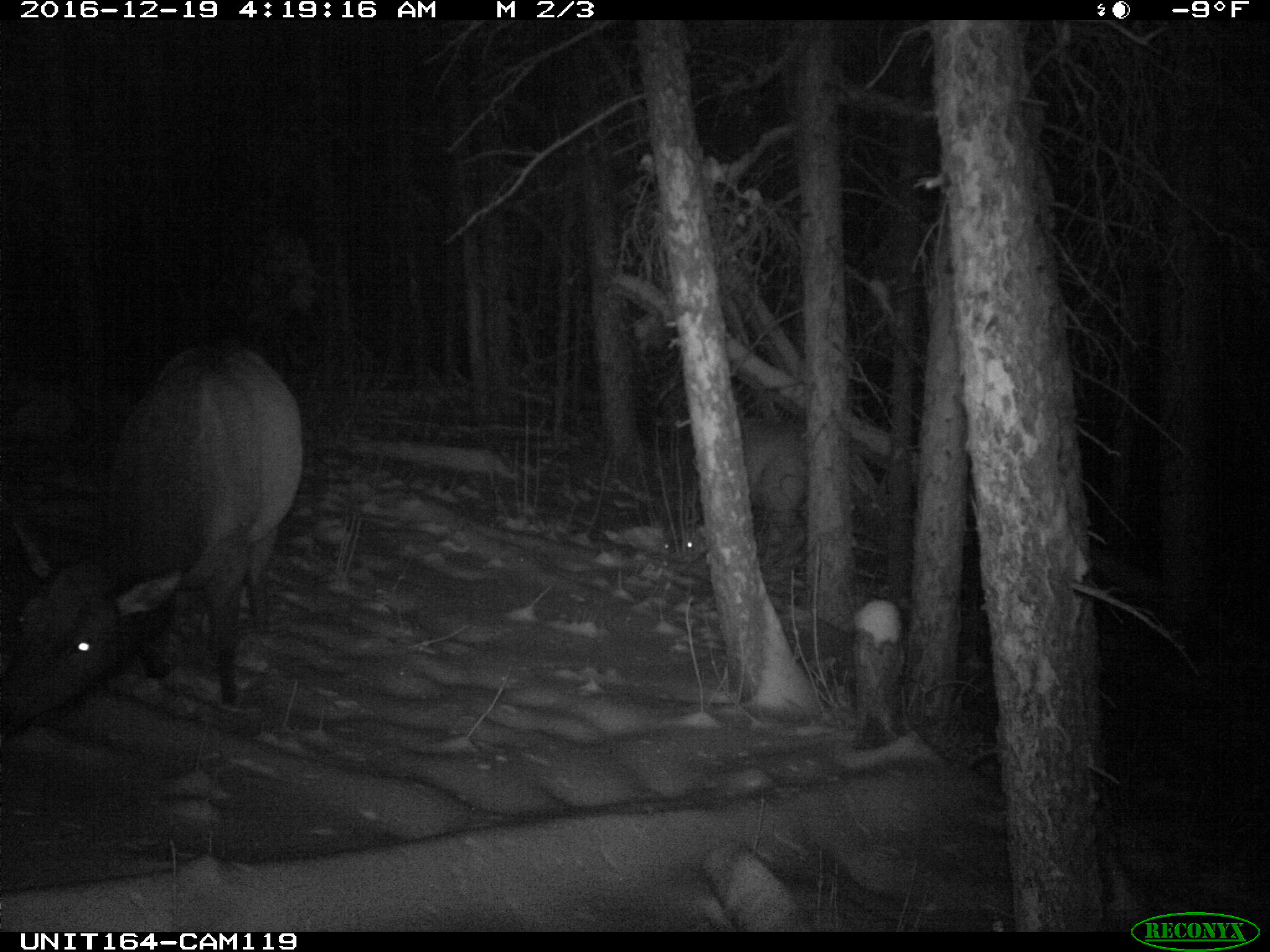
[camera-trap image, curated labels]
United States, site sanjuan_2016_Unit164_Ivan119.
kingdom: Animalia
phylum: Chordata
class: Mammalia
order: Artiodactyla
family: Cervidae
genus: Cervus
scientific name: Cervus elaphus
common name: red deer